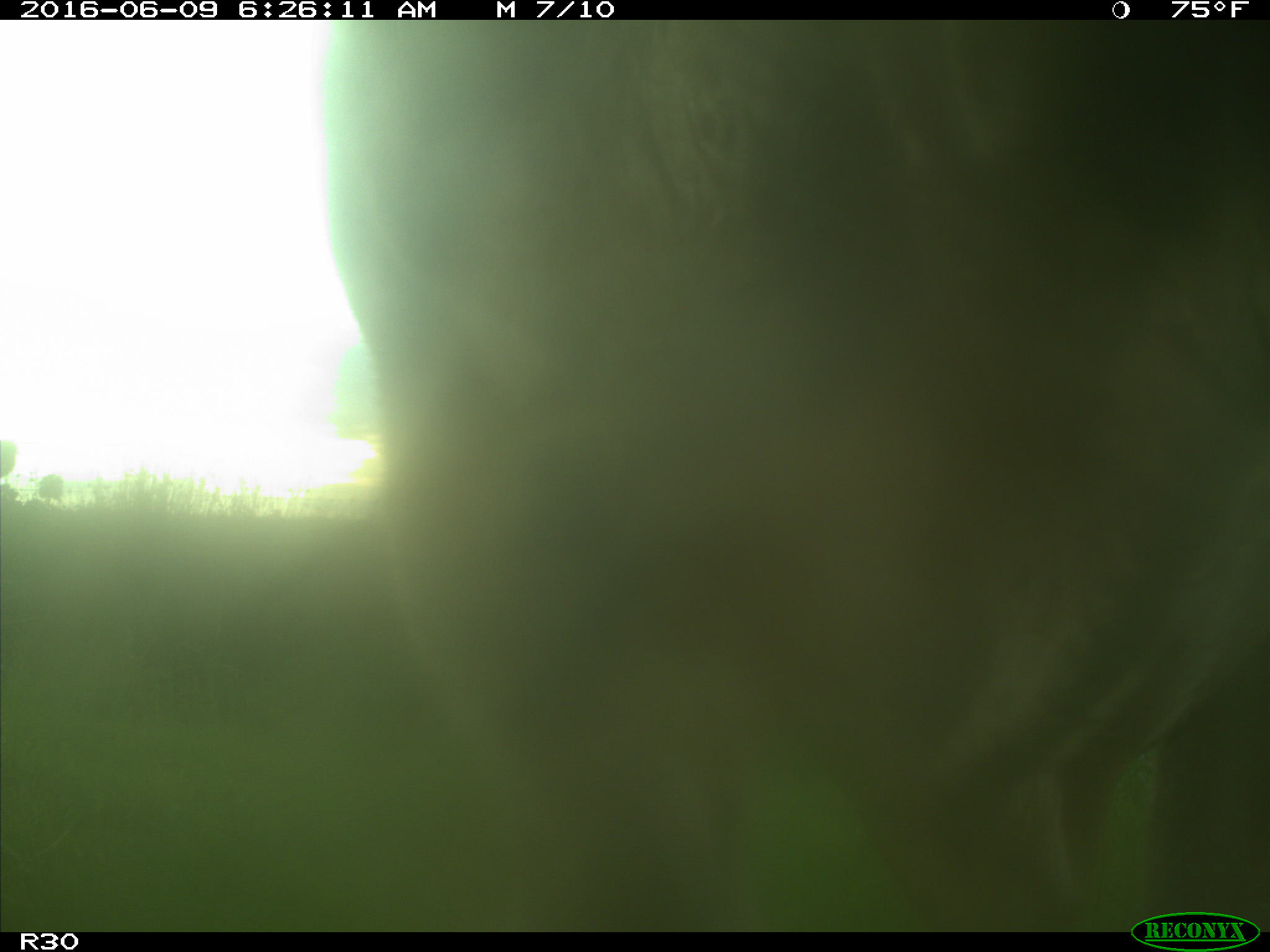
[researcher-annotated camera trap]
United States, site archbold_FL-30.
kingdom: Animalia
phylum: Chordata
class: Mammalia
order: Artiodactyla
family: Bovidae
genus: Bos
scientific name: Bos taurus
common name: domestic cow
Bos taurus (domestic cow).